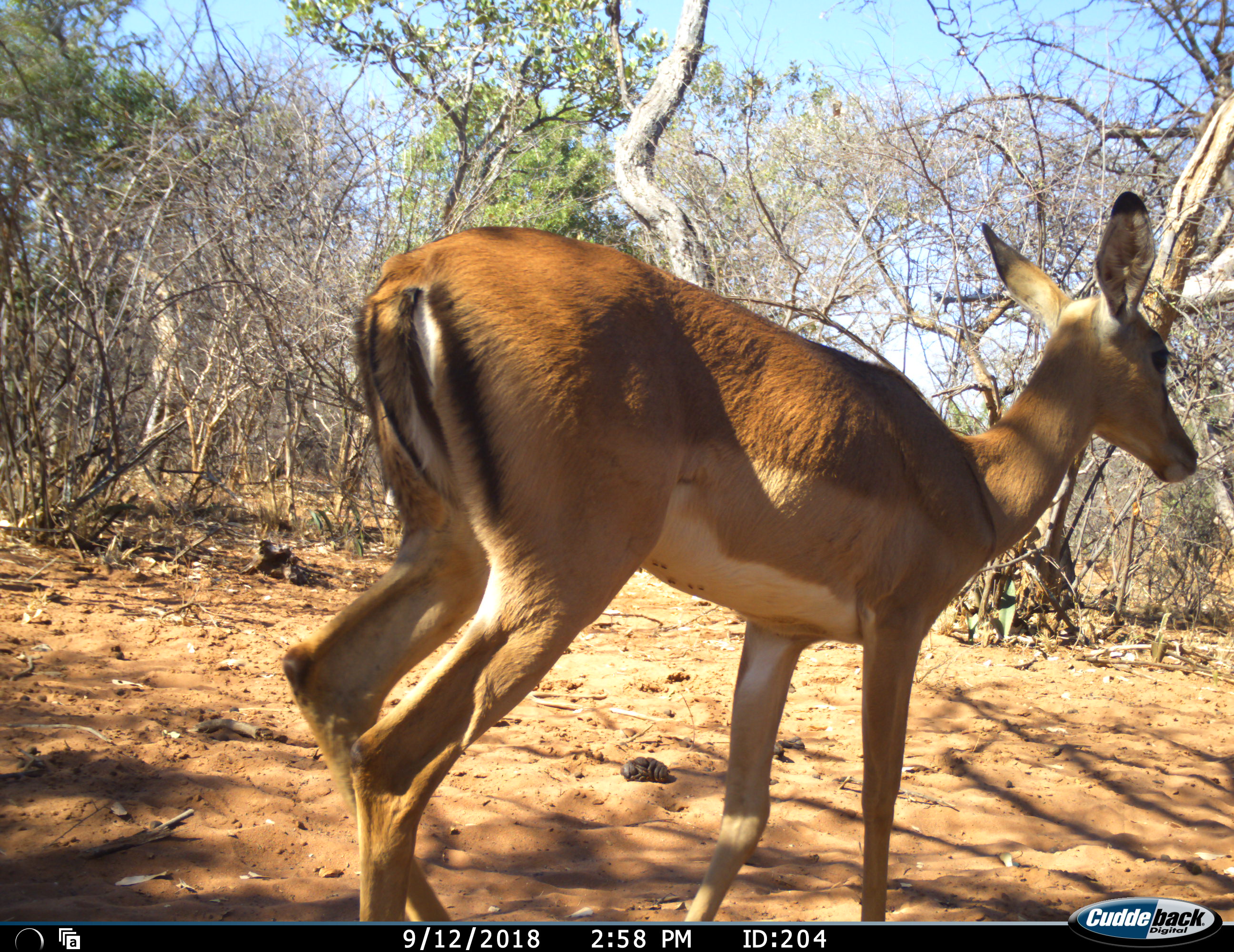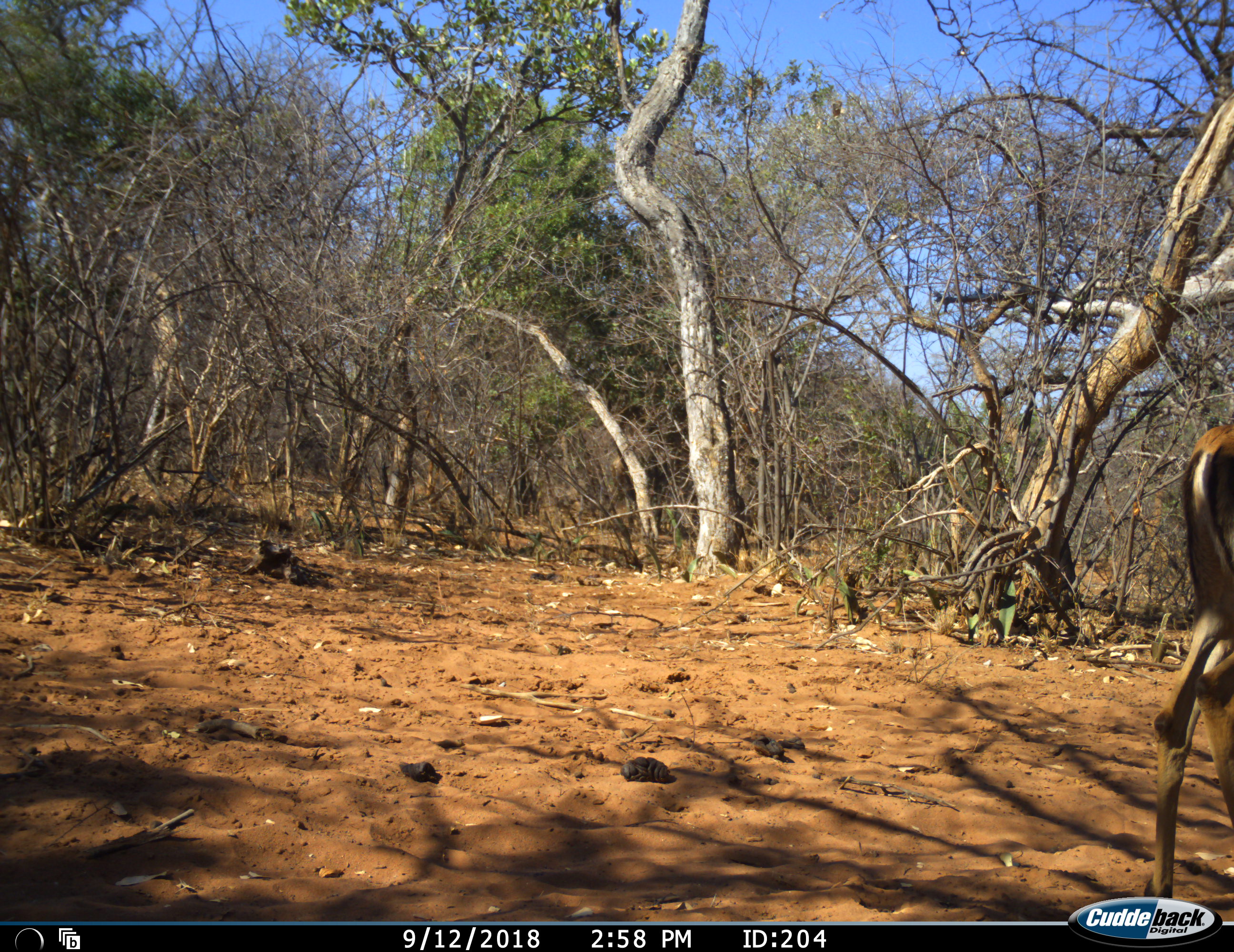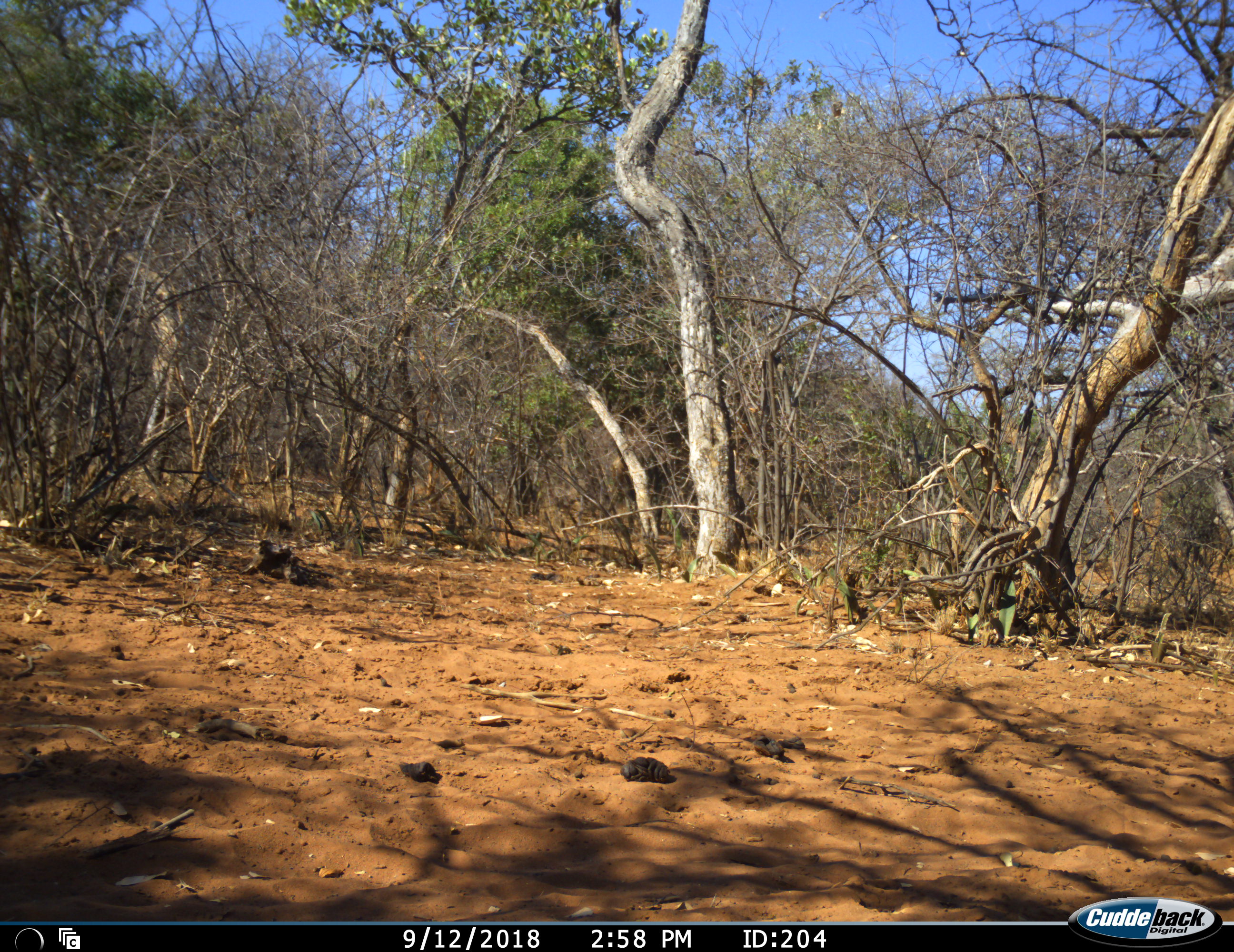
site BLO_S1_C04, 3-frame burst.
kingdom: Animalia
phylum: Chordata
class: Mammalia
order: Artiodactyla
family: Bovidae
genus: Aepyceros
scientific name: Aepyceros melampus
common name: impala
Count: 1.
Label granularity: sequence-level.